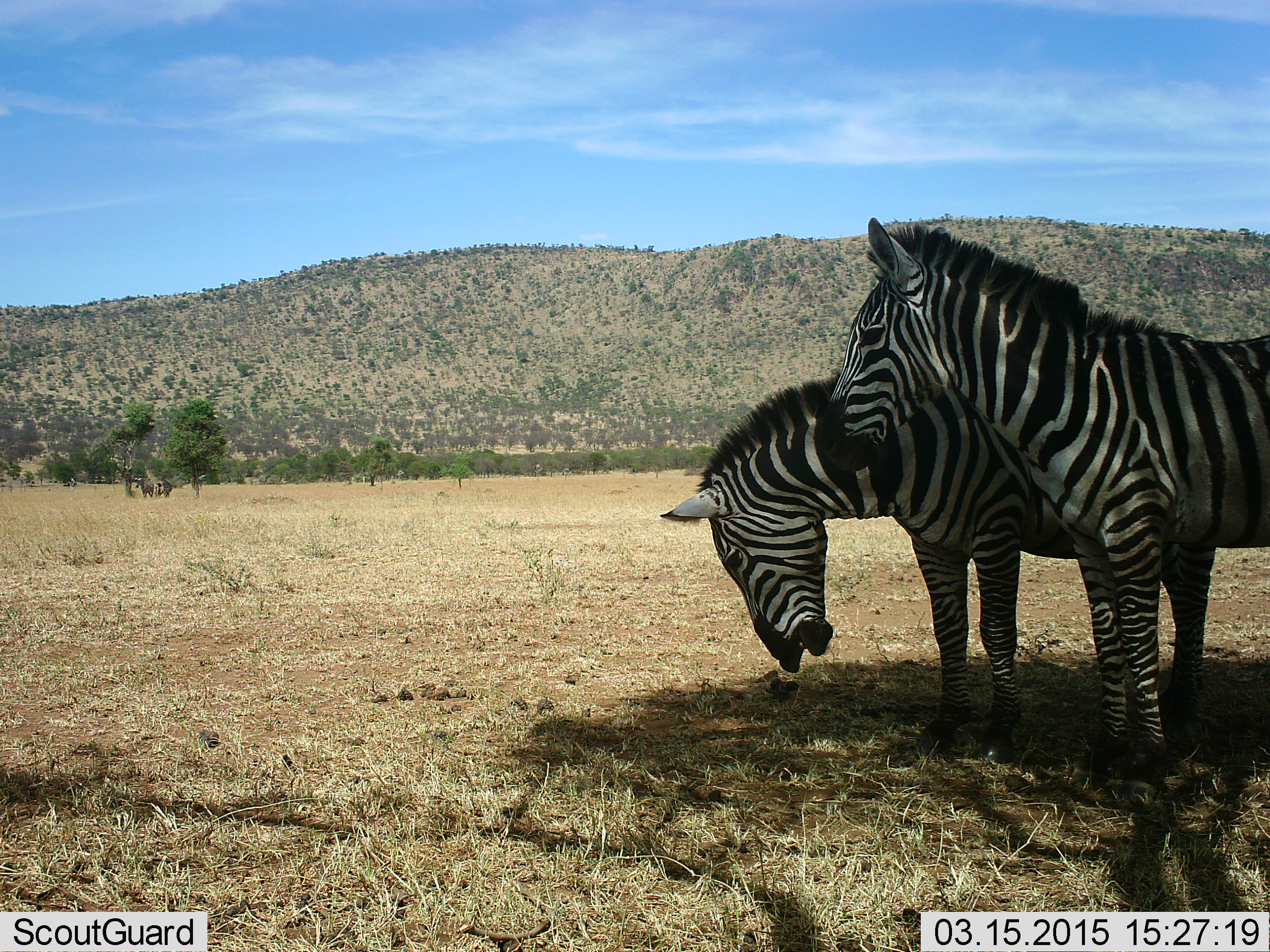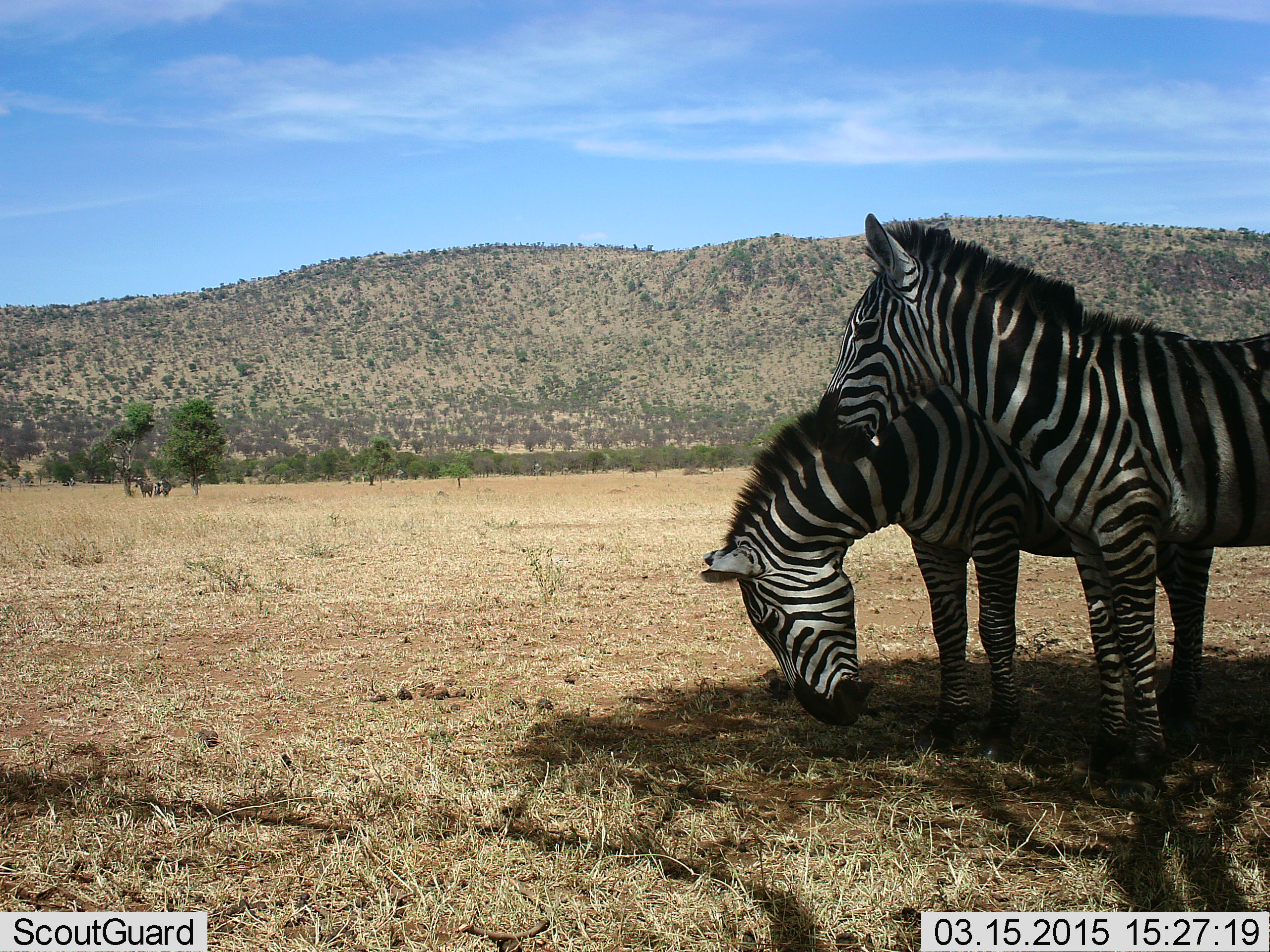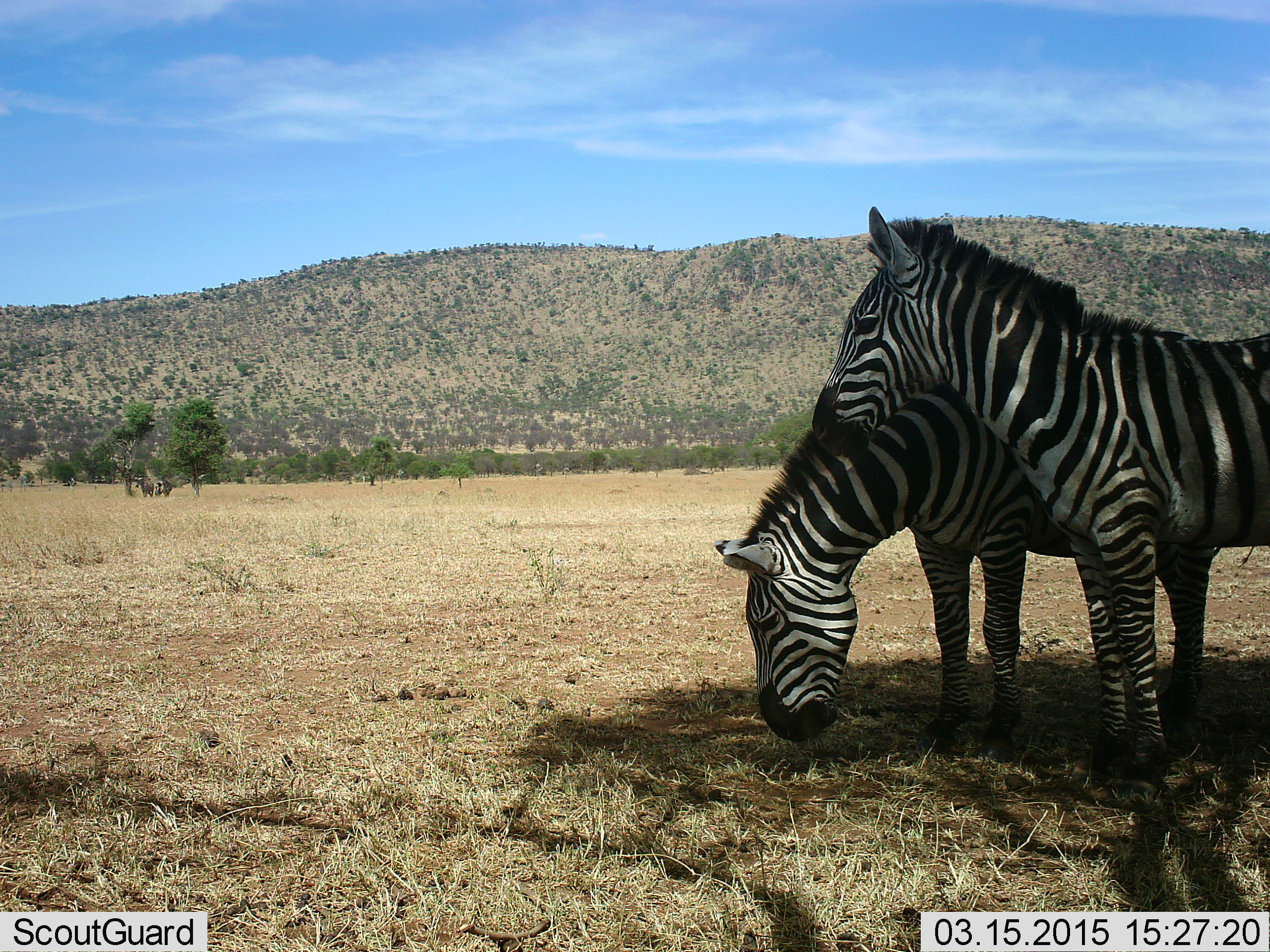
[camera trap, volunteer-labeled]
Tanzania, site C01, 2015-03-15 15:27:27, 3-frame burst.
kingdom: Animalia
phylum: Chordata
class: Mammalia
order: Perissodactyla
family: Equidae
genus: Equus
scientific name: Equus quagga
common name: plains zebra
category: zebra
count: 2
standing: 90%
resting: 20%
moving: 0%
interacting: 0%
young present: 0%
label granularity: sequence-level